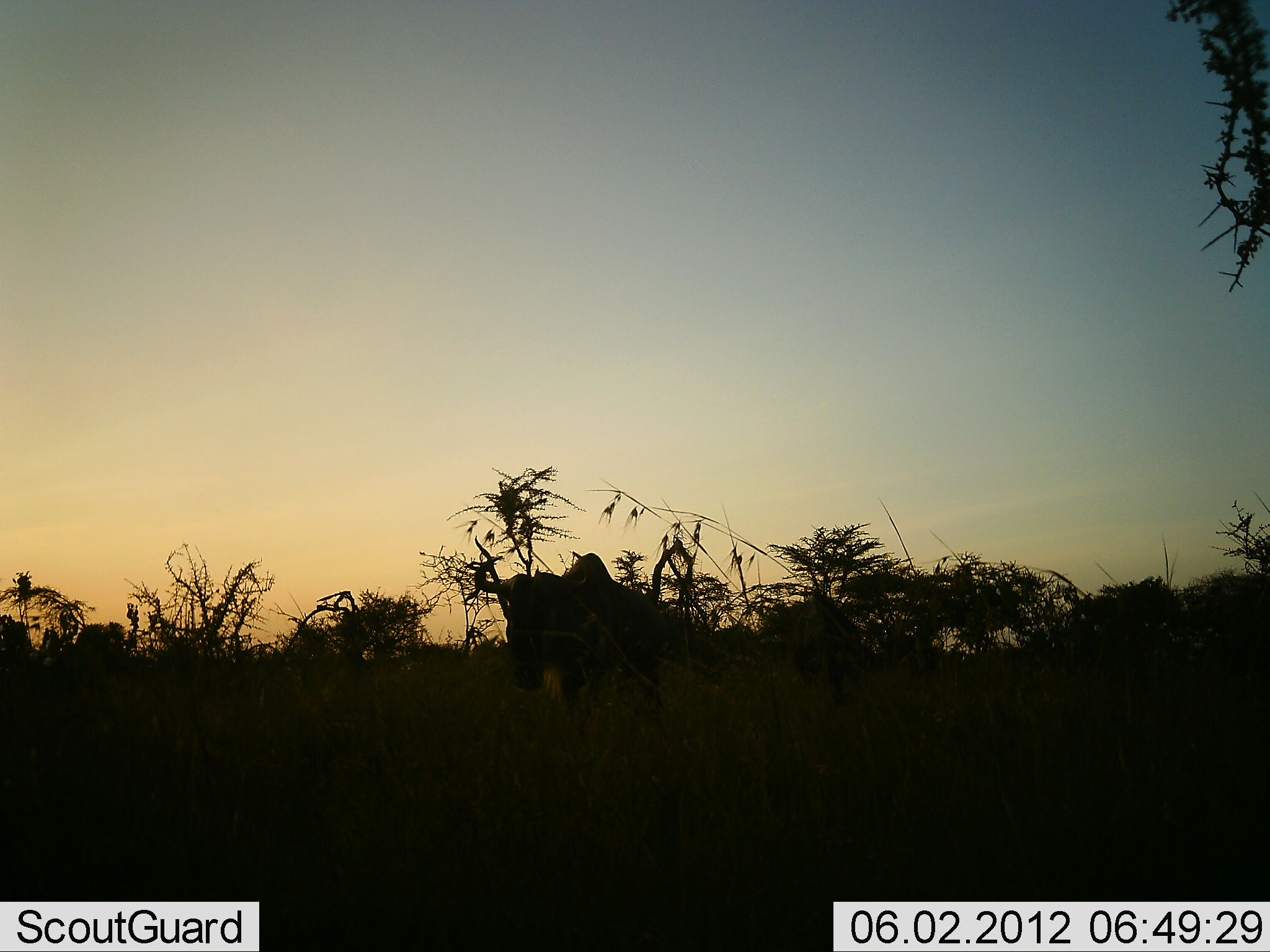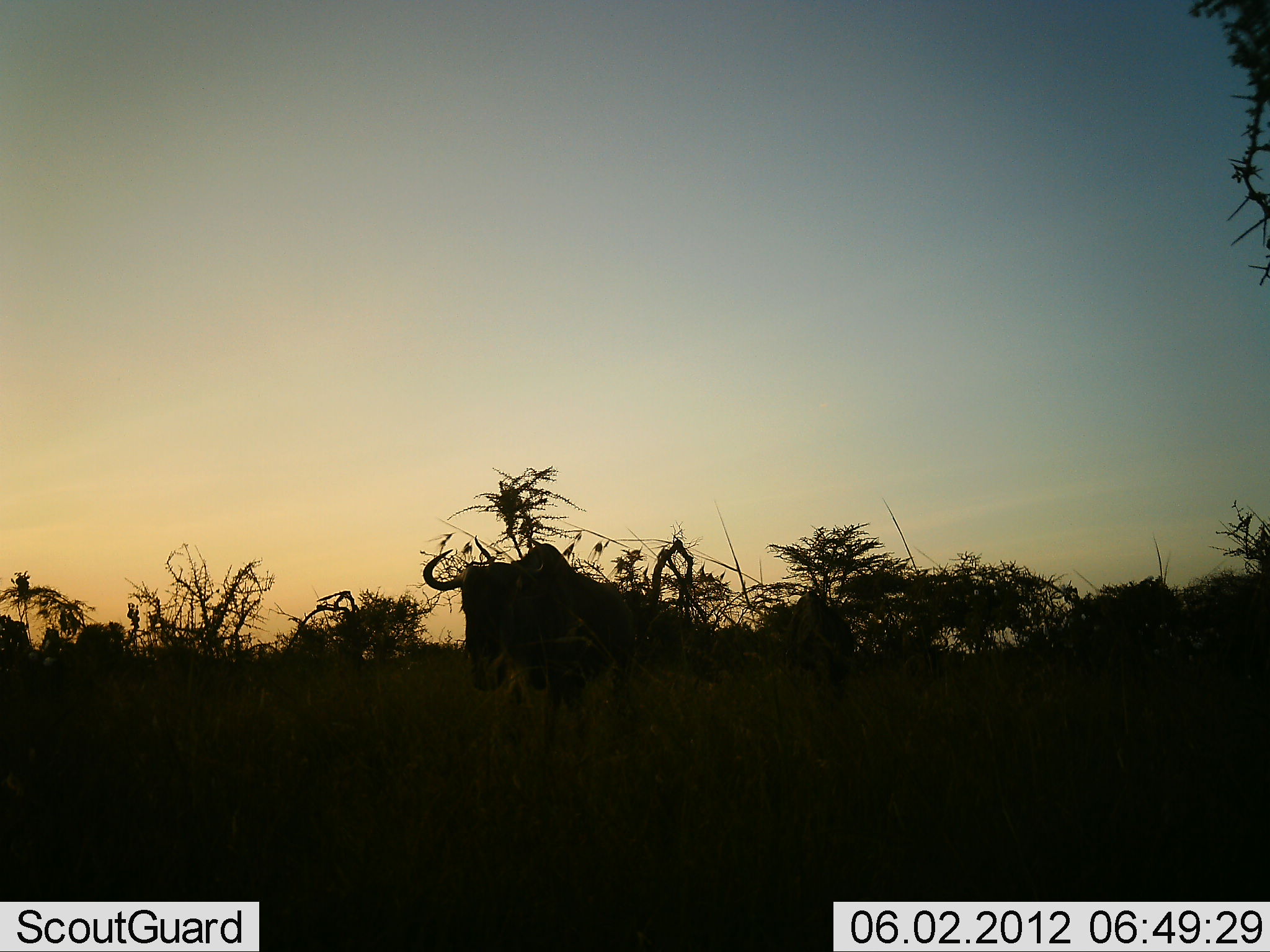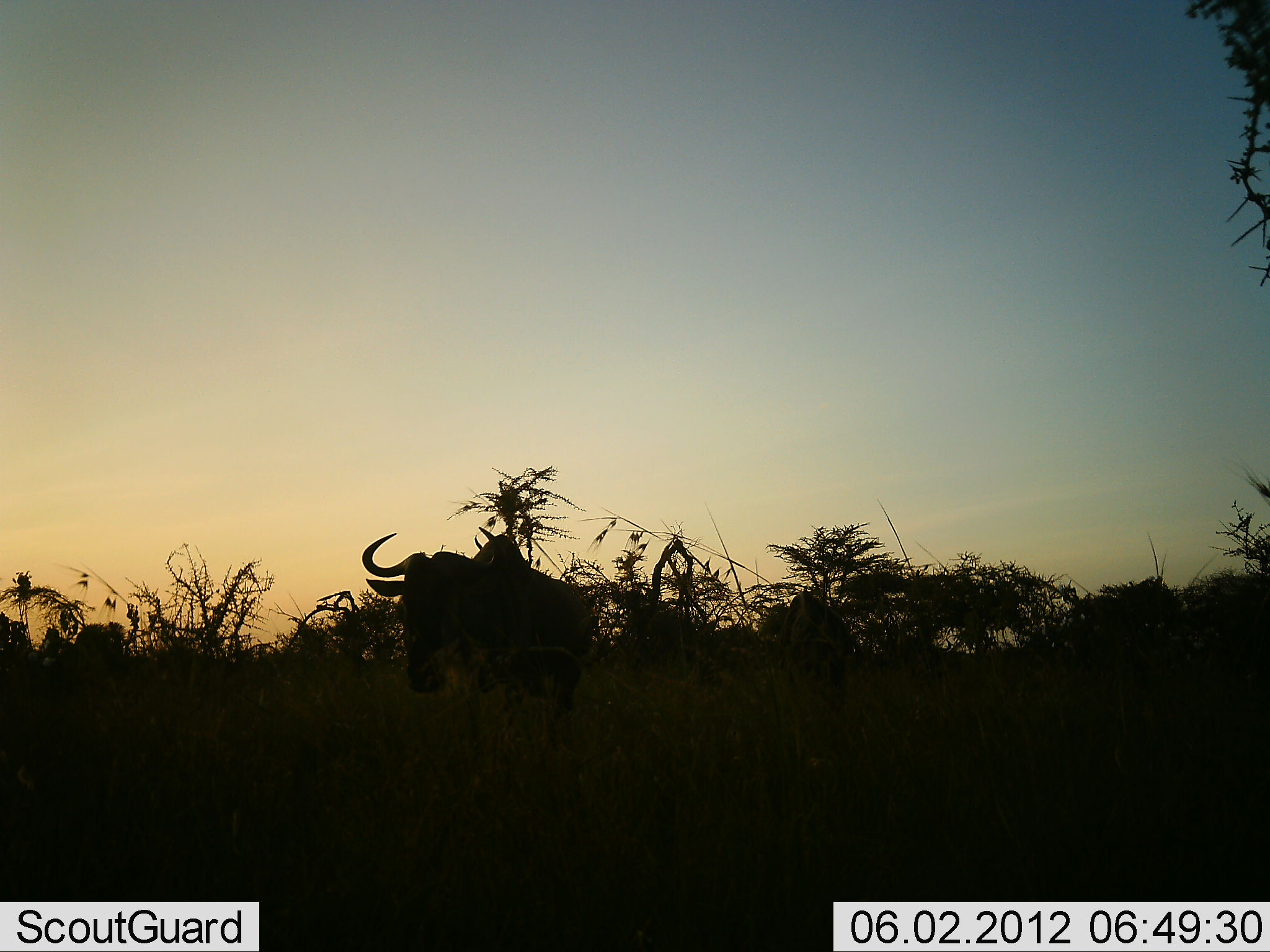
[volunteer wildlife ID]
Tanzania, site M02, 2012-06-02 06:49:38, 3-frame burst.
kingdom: Animalia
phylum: Chordata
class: Mammalia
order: Artiodactyla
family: Bovidae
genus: Connochaetes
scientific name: Connochaetes taurinus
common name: blue wildebeest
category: wildebeest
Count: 2.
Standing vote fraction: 20%.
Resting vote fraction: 0%.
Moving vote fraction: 80%.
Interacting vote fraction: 0%.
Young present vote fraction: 0%.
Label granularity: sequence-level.